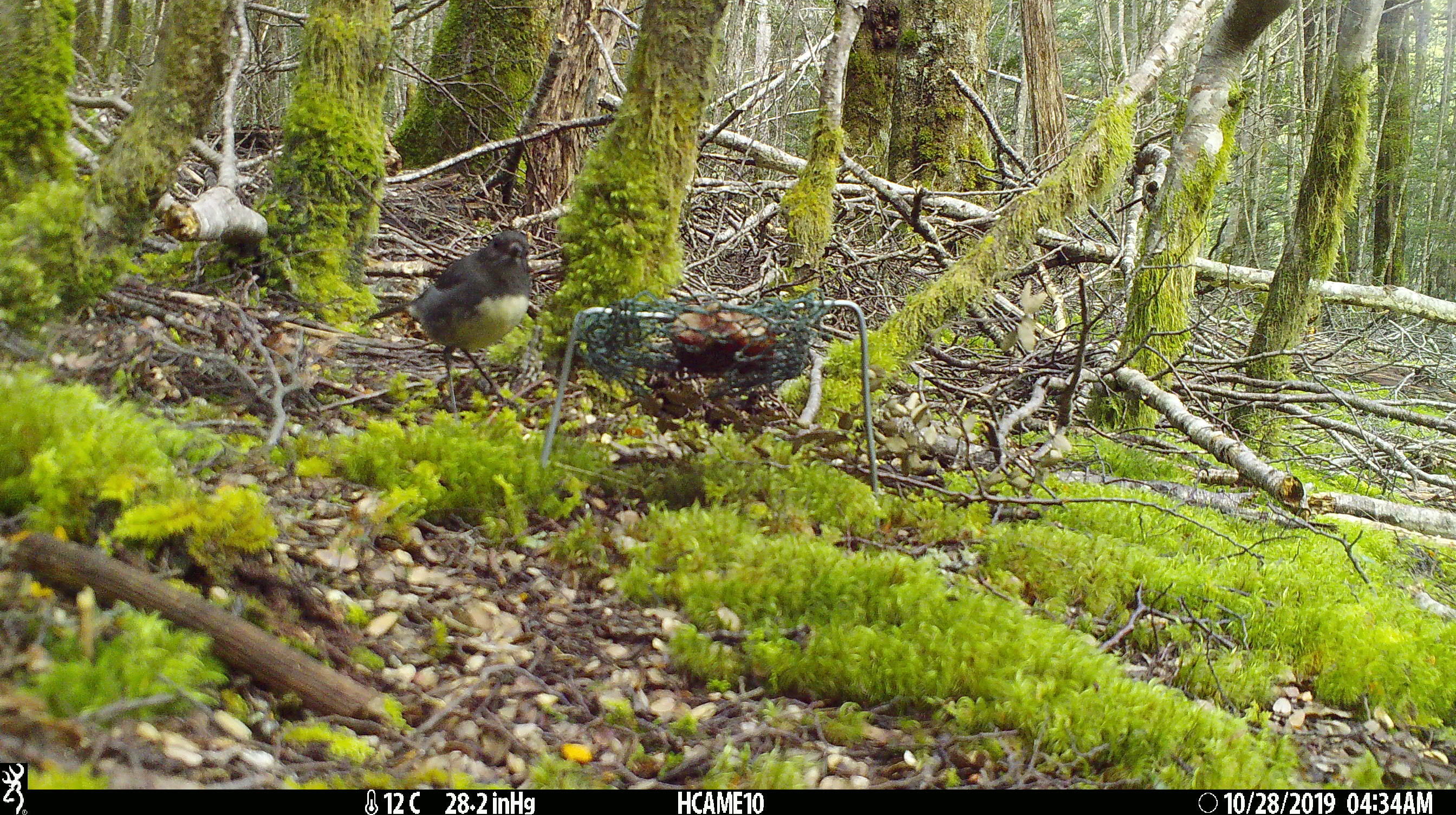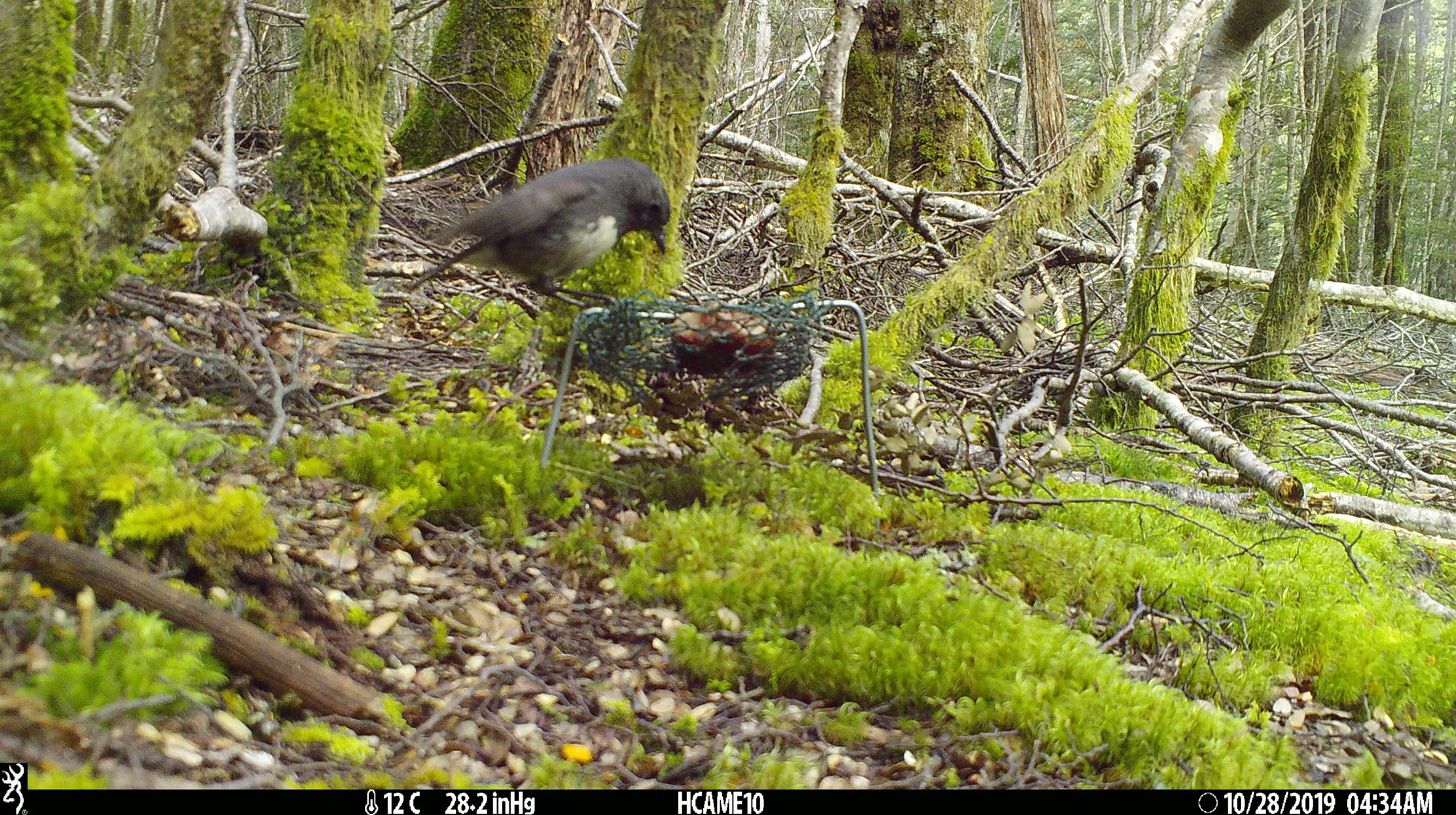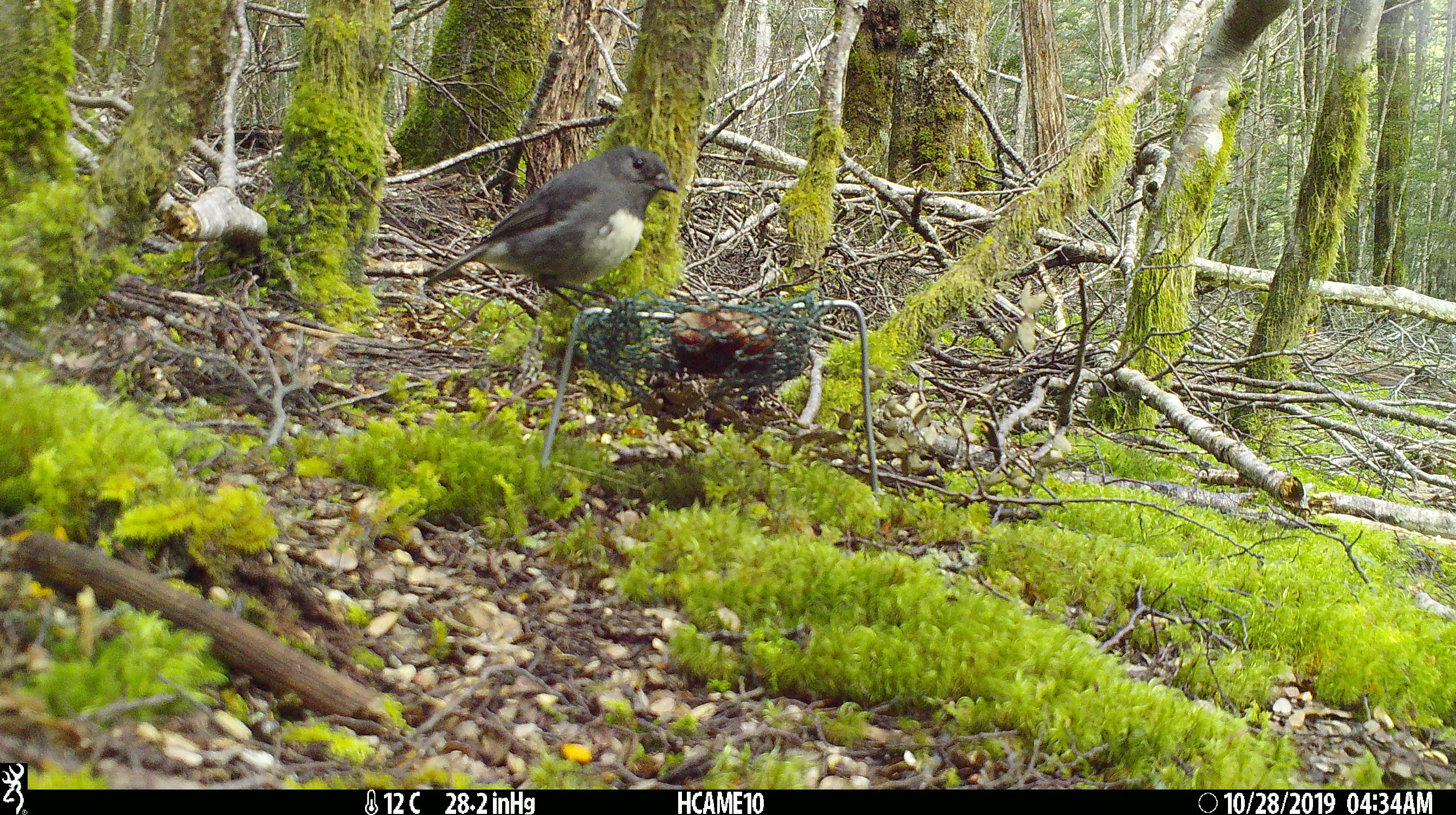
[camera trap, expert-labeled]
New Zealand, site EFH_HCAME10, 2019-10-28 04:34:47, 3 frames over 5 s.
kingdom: Animalia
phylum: Chordata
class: Aves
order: Passeriformes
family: Petroicidae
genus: Petroica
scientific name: Petroica australis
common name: new zealand robin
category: robin